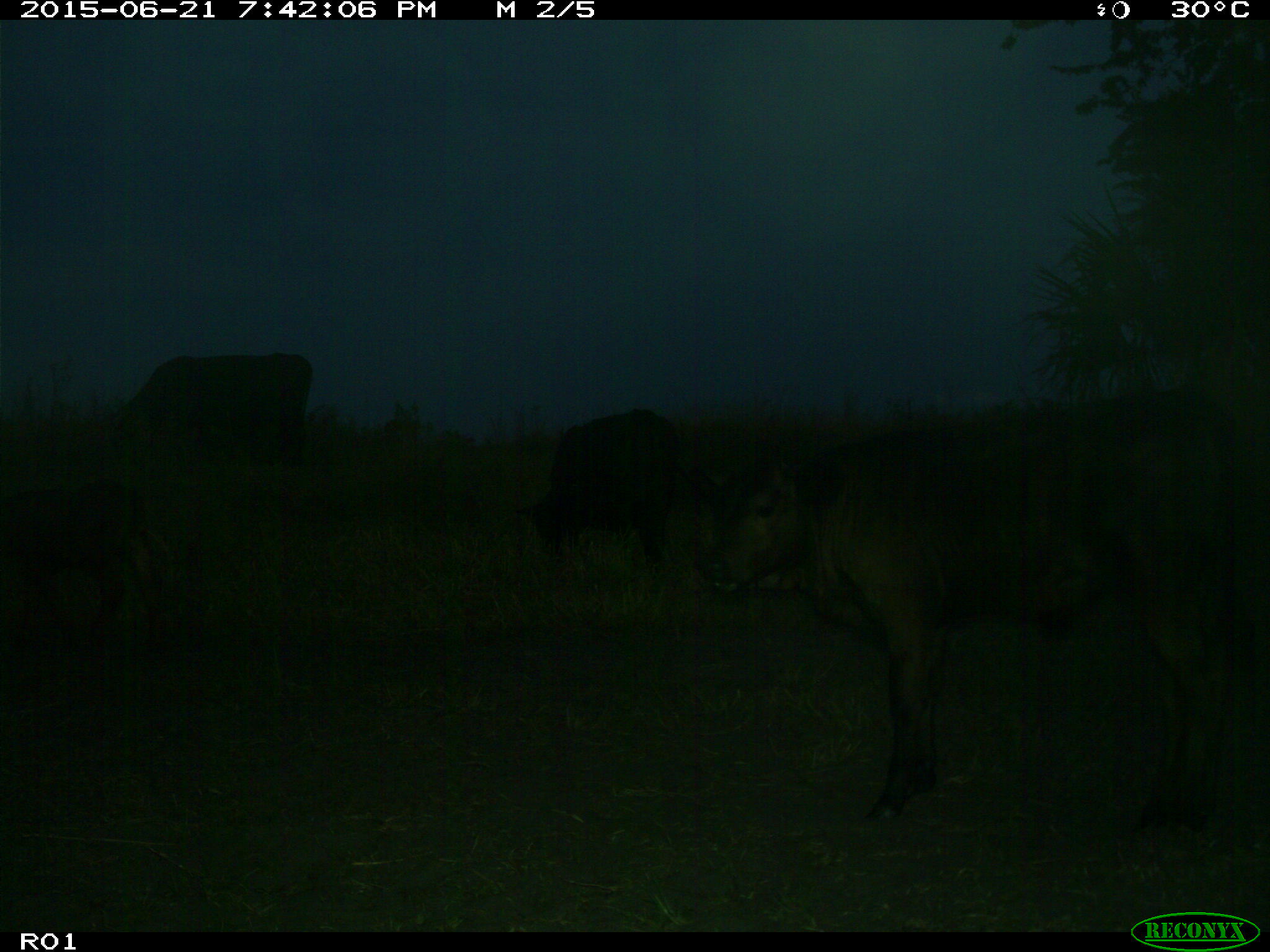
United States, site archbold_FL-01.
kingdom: Animalia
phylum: Chordata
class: Mammalia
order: Artiodactyla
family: Bovidae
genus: Bos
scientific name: Bos taurus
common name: domestic cow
Bos taurus (domestic cow).